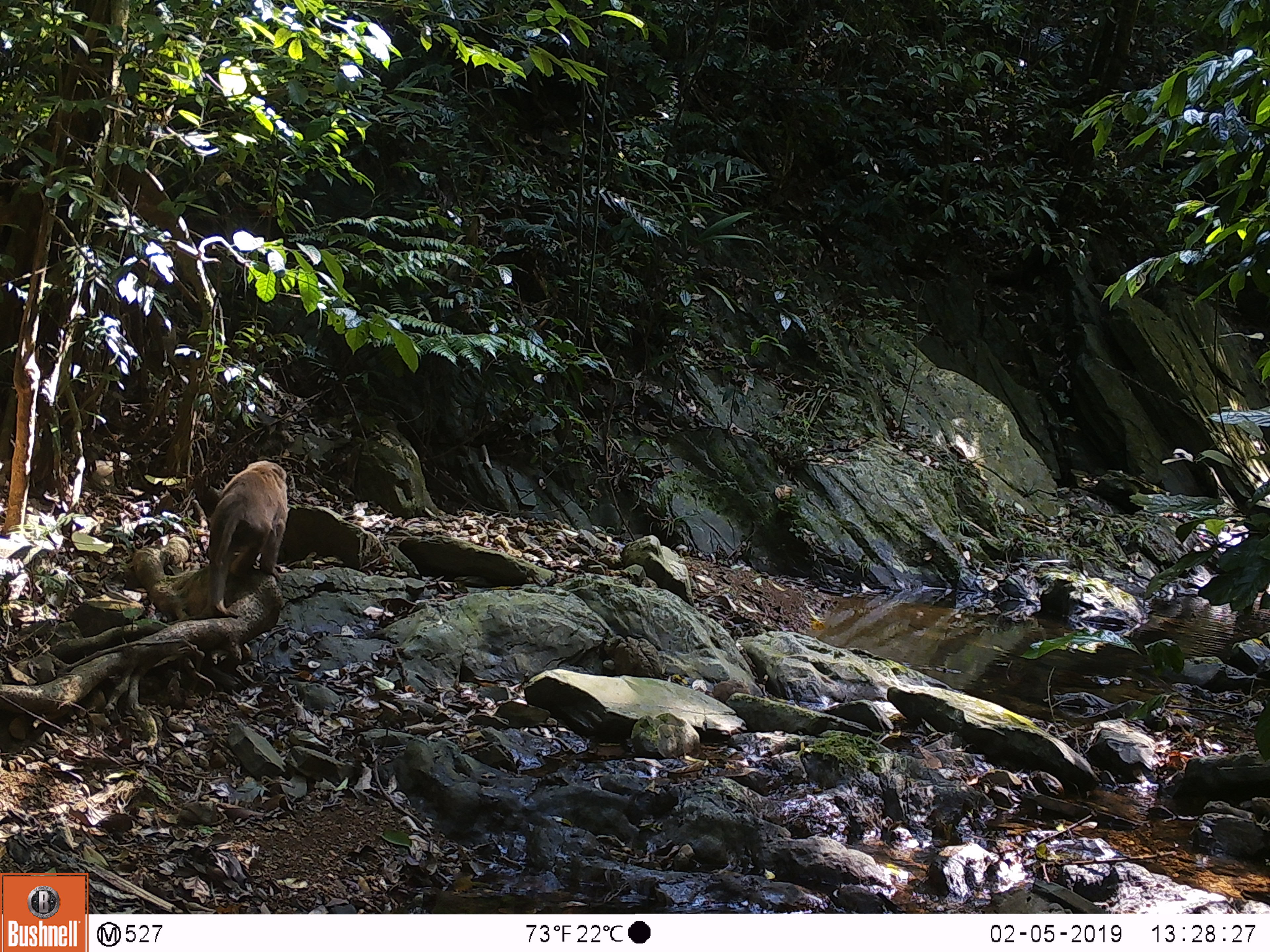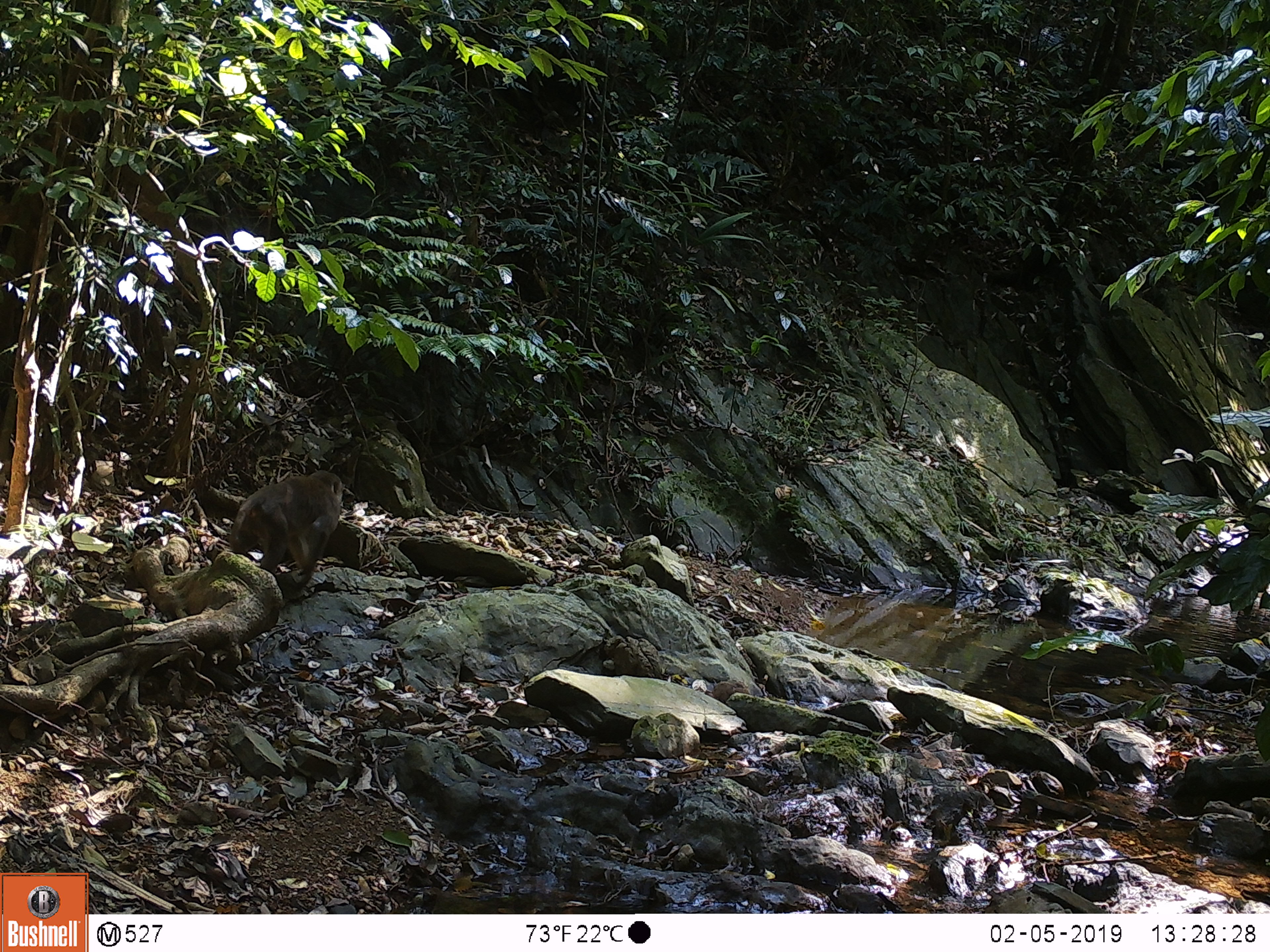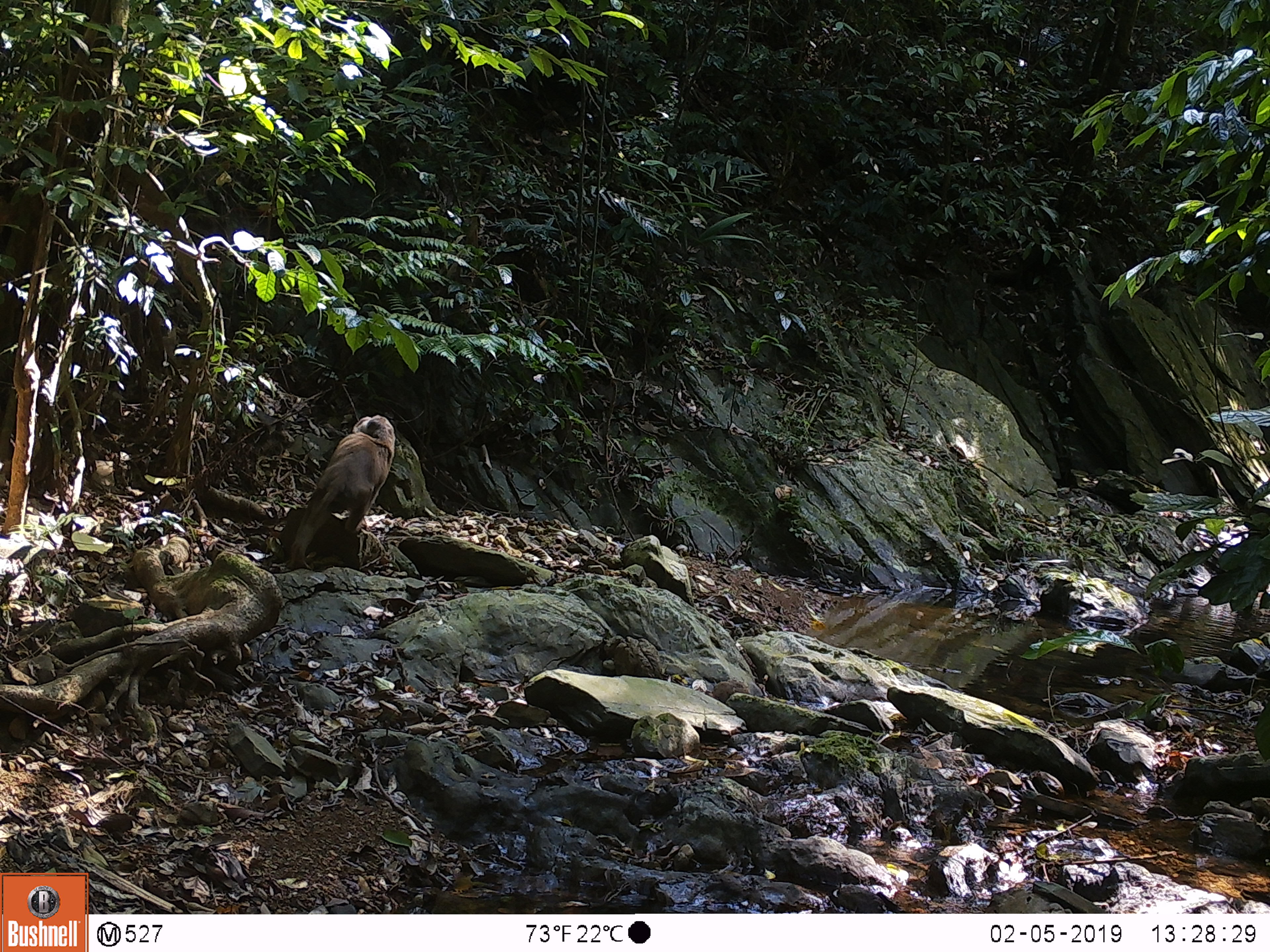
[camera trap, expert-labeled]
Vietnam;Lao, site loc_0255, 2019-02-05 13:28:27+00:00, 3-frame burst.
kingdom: Animalia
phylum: Chordata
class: Mammalia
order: Primates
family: Cercopithecidae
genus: Macaca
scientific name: Macaca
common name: macaques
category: assam or rhesus macaque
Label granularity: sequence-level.